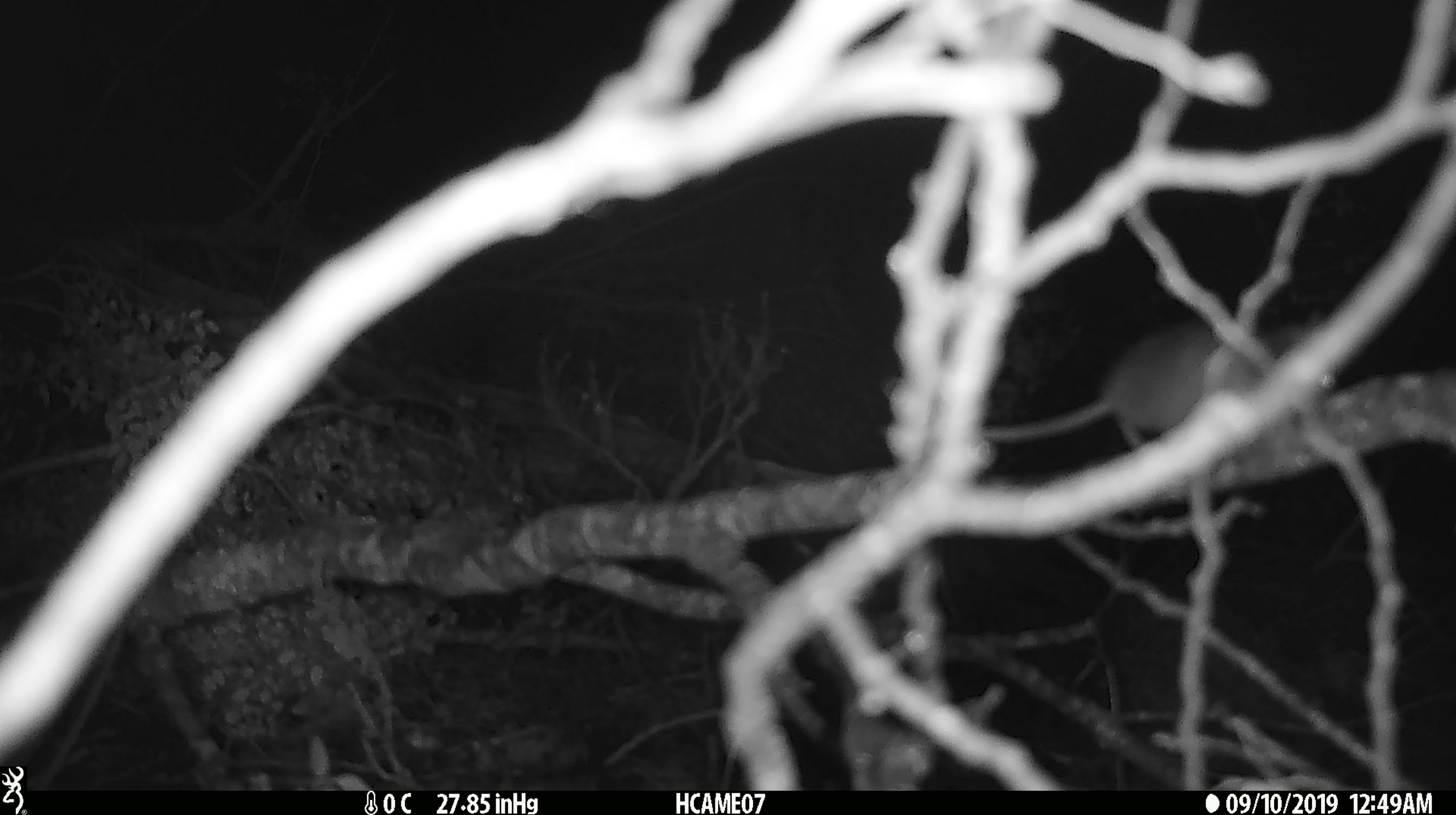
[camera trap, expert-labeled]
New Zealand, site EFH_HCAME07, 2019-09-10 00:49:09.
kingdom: Animalia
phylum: Chordata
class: Mammalia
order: Rodentia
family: Muridae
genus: Mus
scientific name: Mus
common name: mouse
Mouse (Mus).